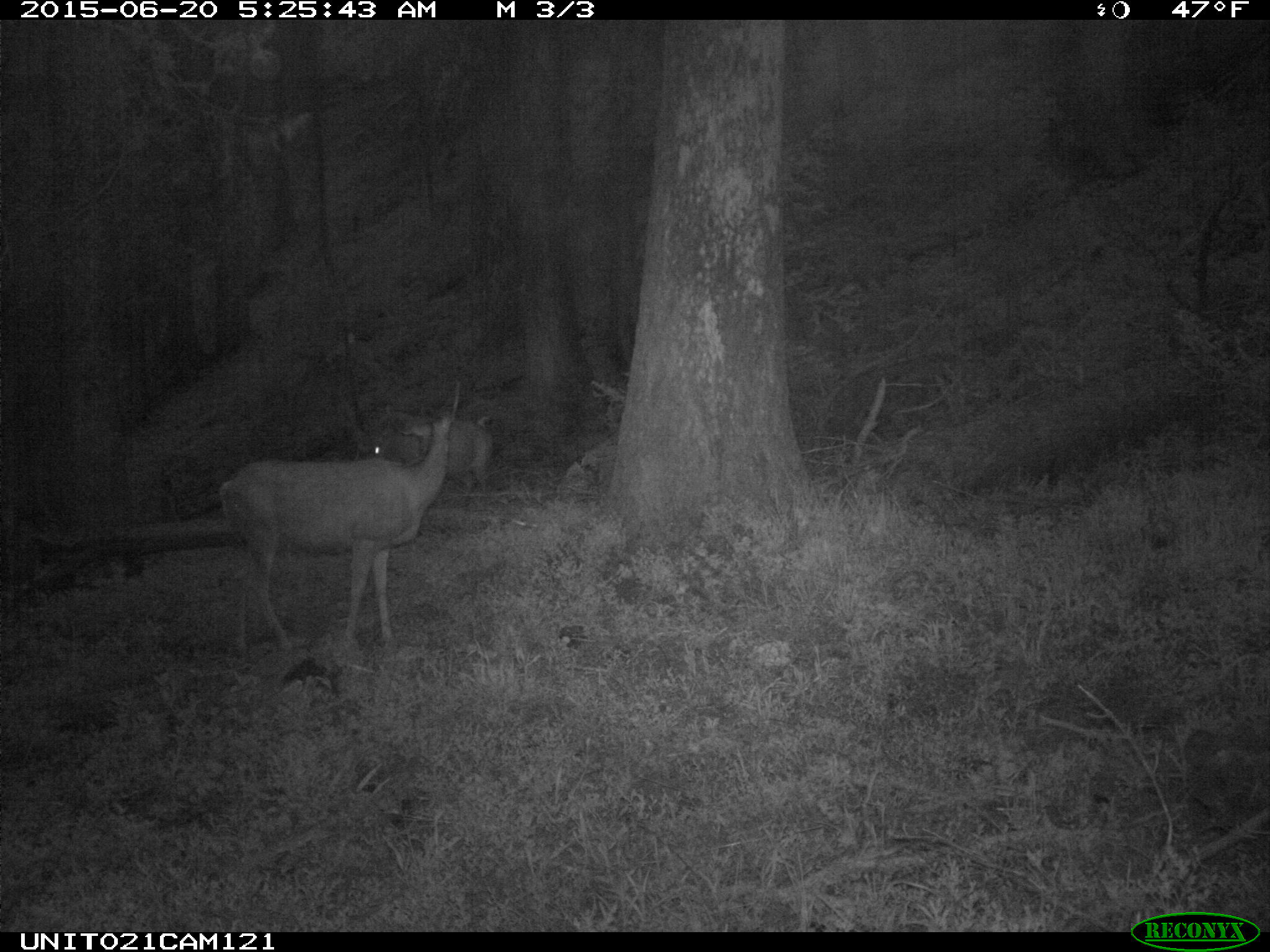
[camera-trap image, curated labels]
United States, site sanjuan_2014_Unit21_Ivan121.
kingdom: Animalia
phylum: Chordata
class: Mammalia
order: Artiodactyla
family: Cervidae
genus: Odocoileus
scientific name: Odocoileus hemionus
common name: mule deer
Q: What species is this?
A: Odocoileus hemionus (mule deer).